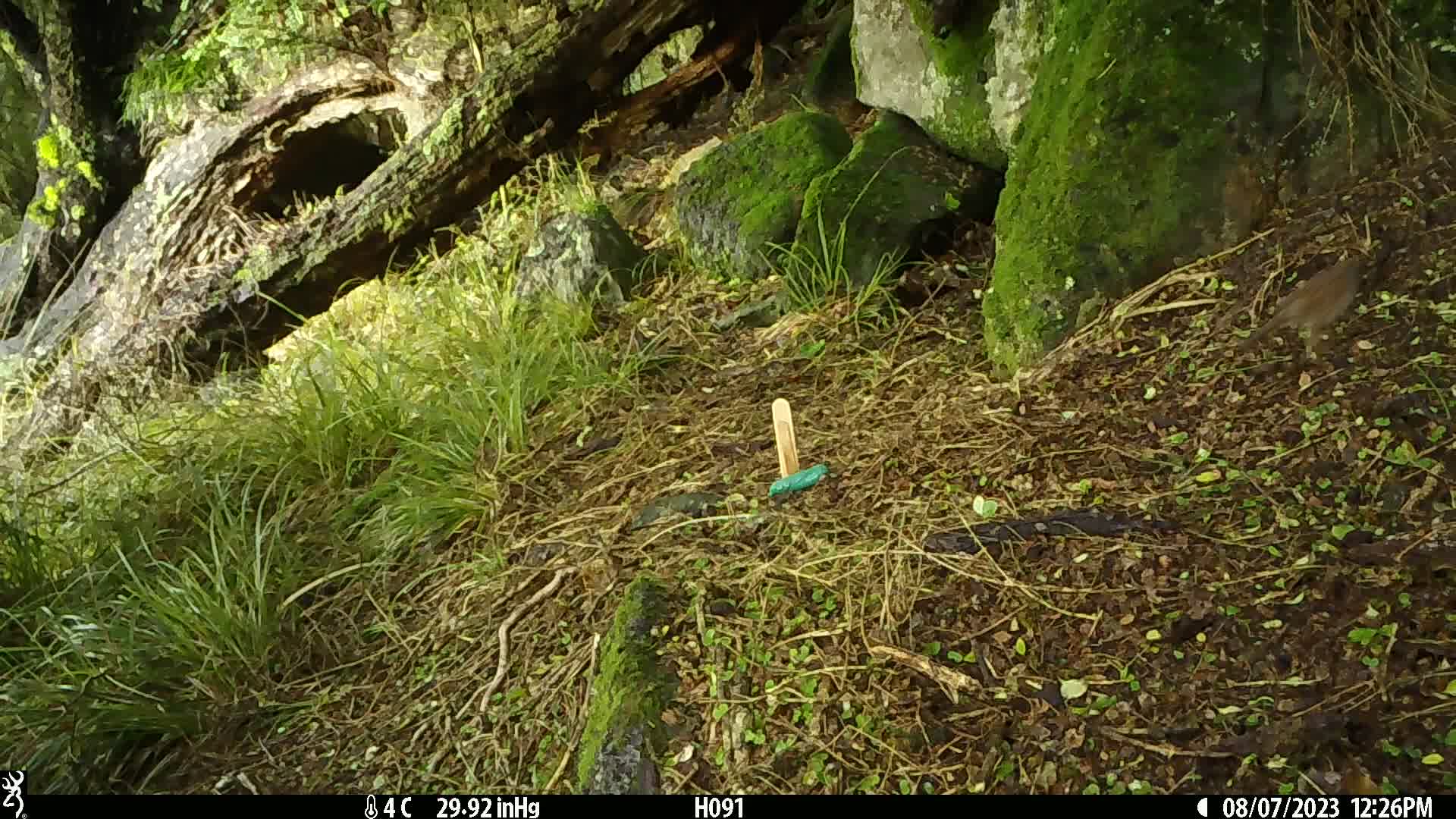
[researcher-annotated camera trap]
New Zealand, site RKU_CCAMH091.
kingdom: Animalia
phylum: Chordata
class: Aves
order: Passeriformes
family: Prunellidae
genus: Prunella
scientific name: Prunella modularis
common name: dunnock